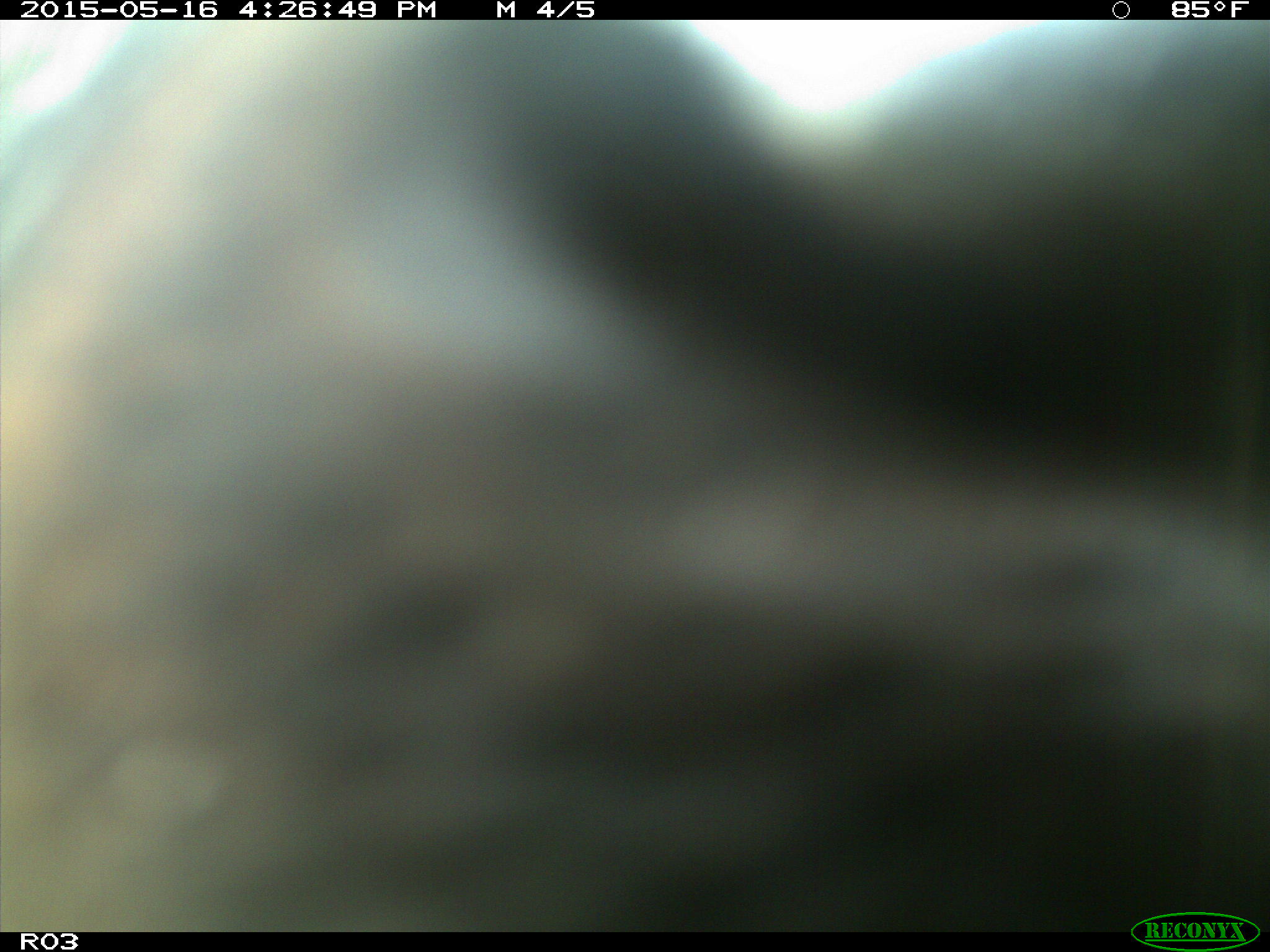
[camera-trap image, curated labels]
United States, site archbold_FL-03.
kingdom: Animalia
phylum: Chordata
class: Mammalia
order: Artiodactyla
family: Bovidae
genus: Bos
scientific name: Bos taurus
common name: domestic cow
Bos taurus (domestic cow).